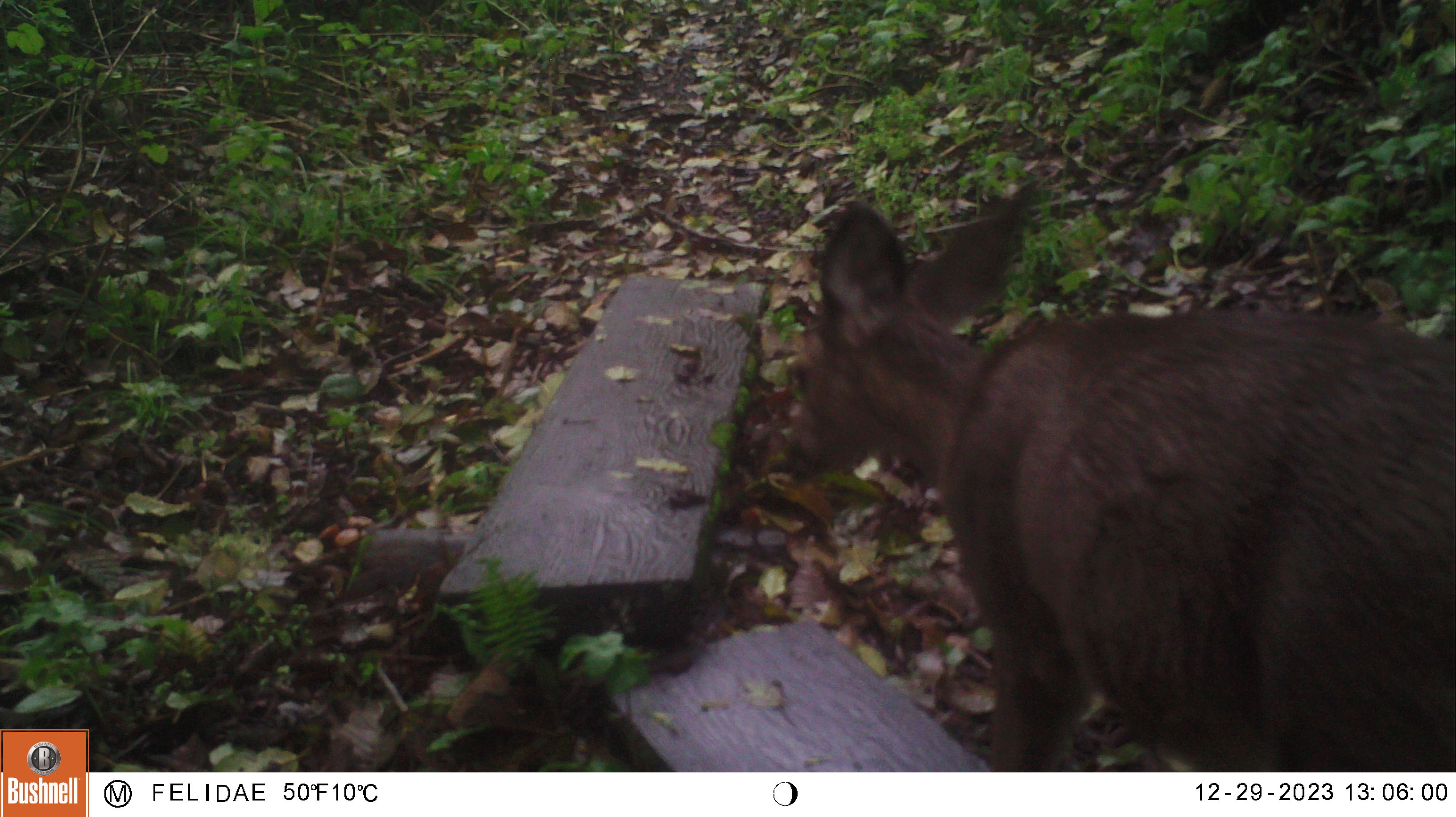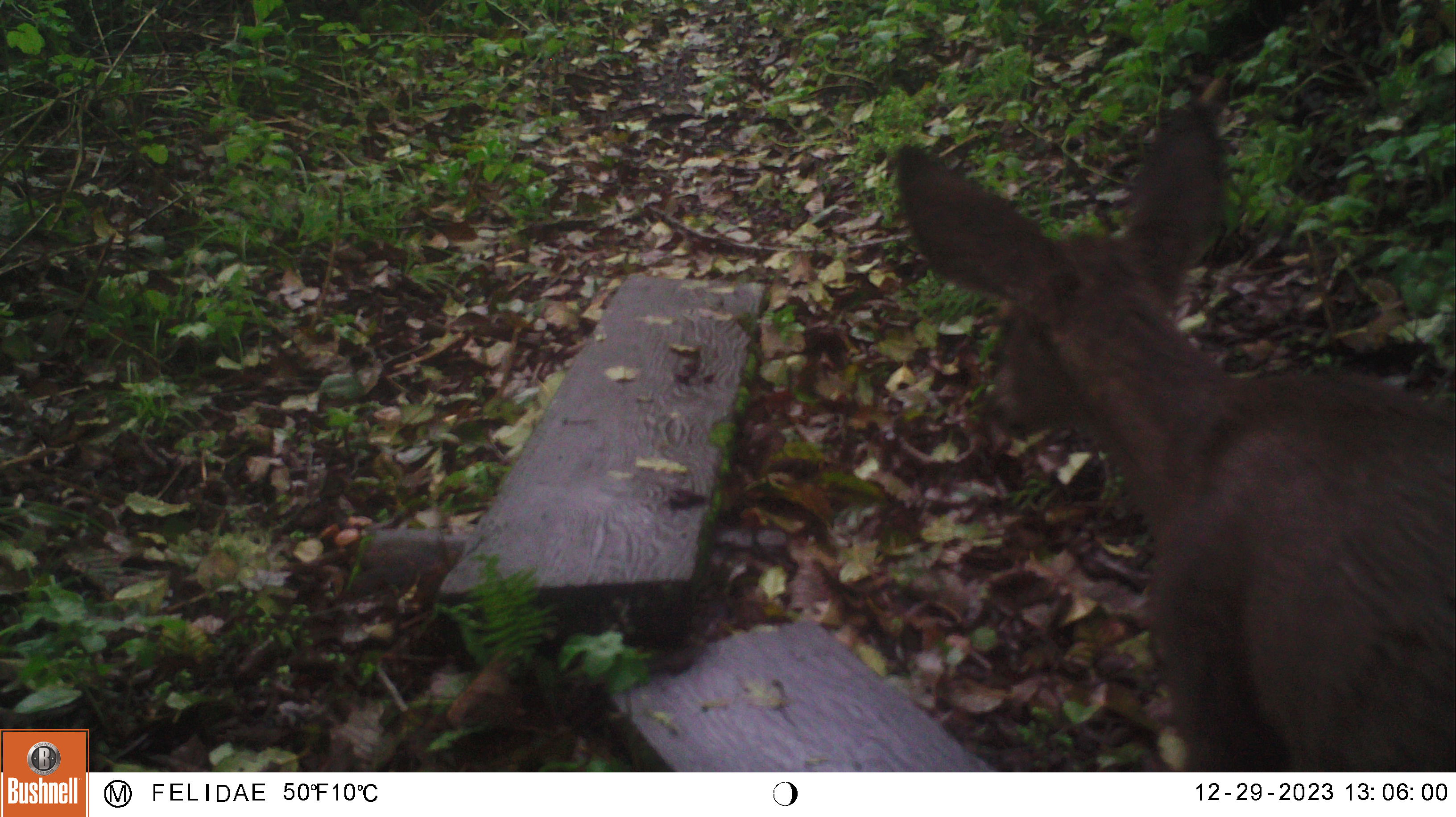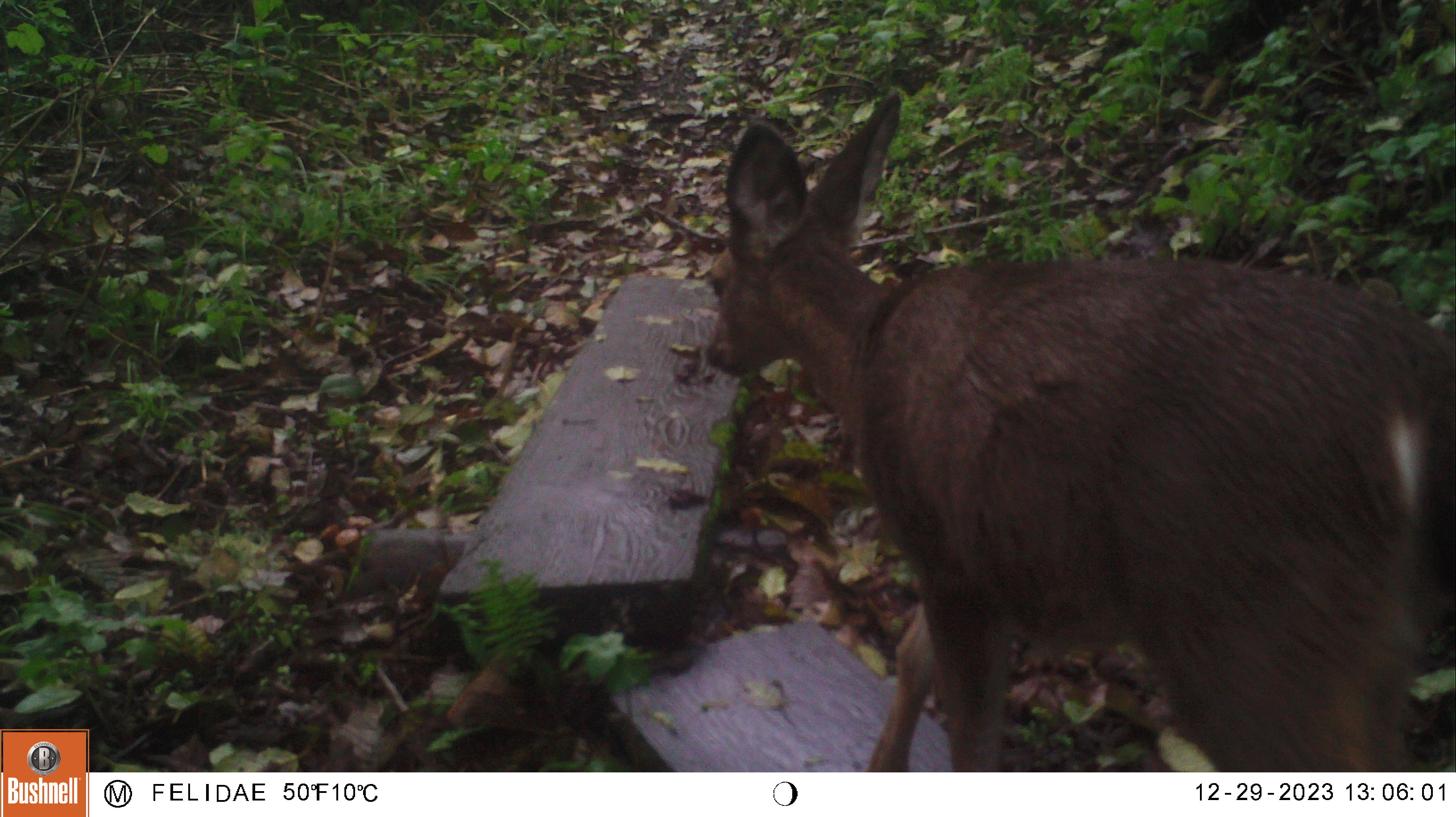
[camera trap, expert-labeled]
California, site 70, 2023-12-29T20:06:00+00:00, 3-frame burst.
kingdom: Animalia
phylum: Chordata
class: Mammalia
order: Artiodactyla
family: Cervidae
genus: Odocoileus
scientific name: Odocoileus hemionus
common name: mule deer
Mule deer (Odocoileus hemionus).